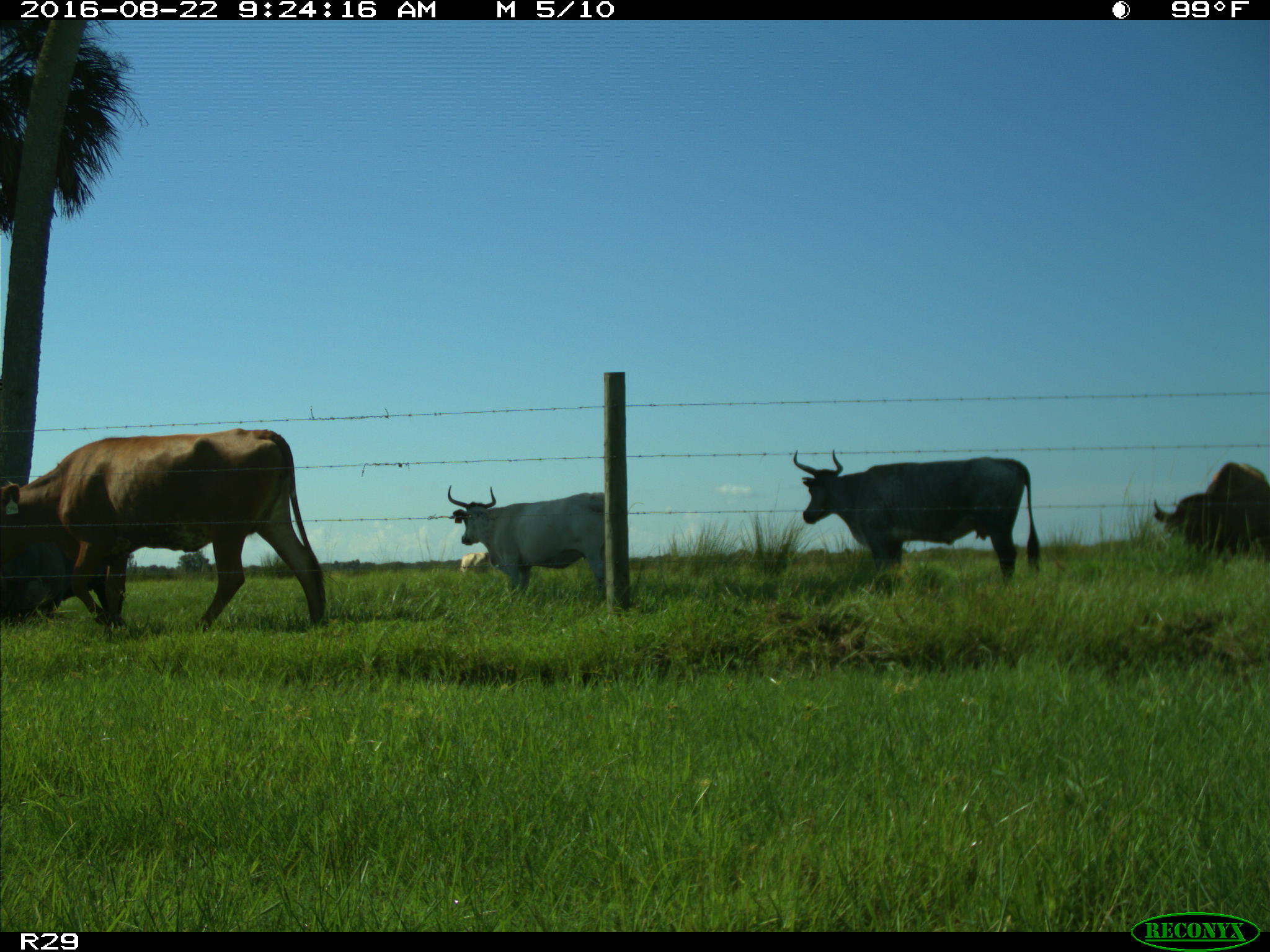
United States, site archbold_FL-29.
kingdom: Animalia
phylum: Chordata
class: Mammalia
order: Artiodactyla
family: Bovidae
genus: Bos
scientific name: Bos taurus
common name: domestic cow